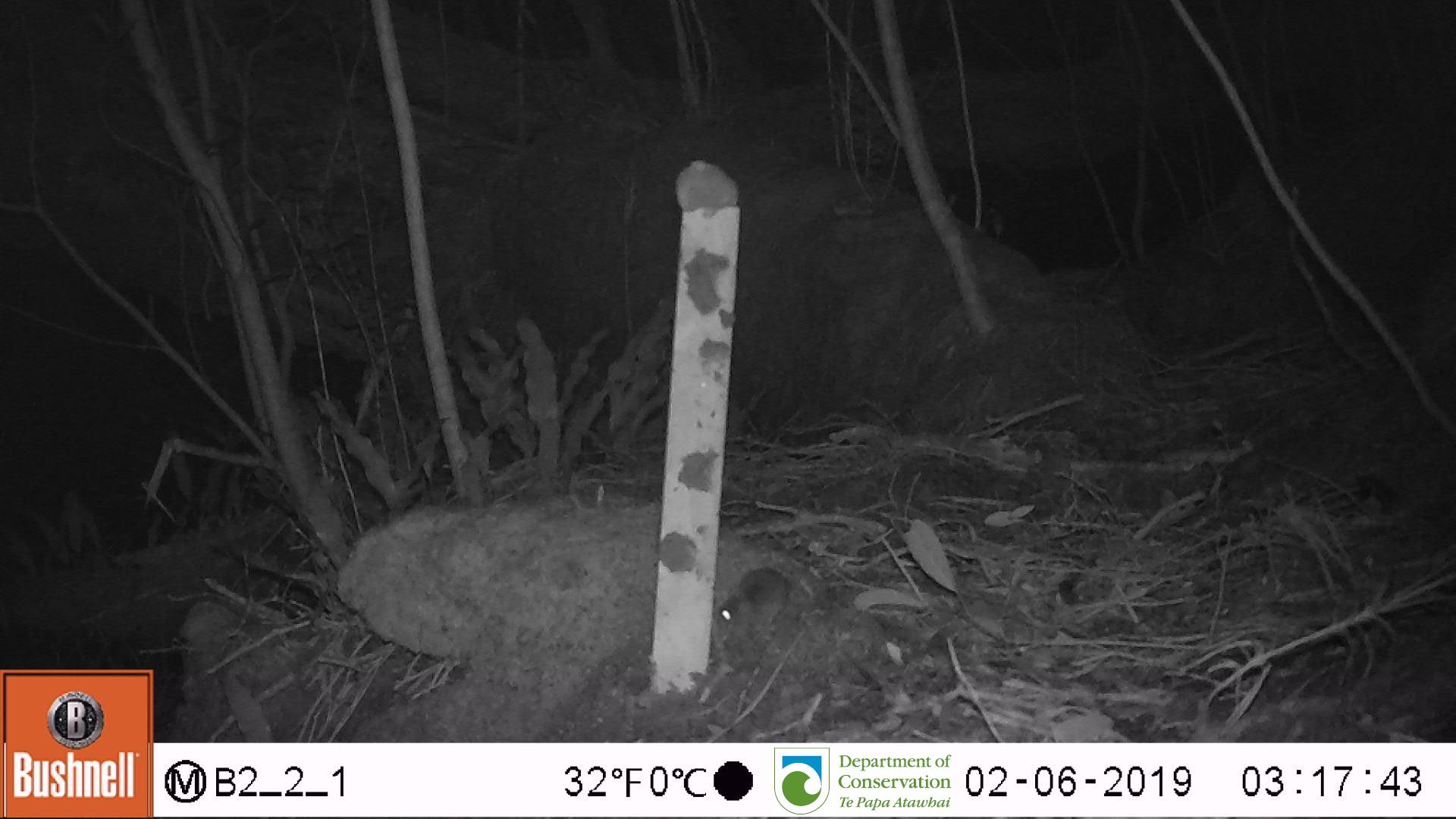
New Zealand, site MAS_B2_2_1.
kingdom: Animalia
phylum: Chordata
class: Mammalia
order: Rodentia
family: Muridae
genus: Mus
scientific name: Mus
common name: mouse